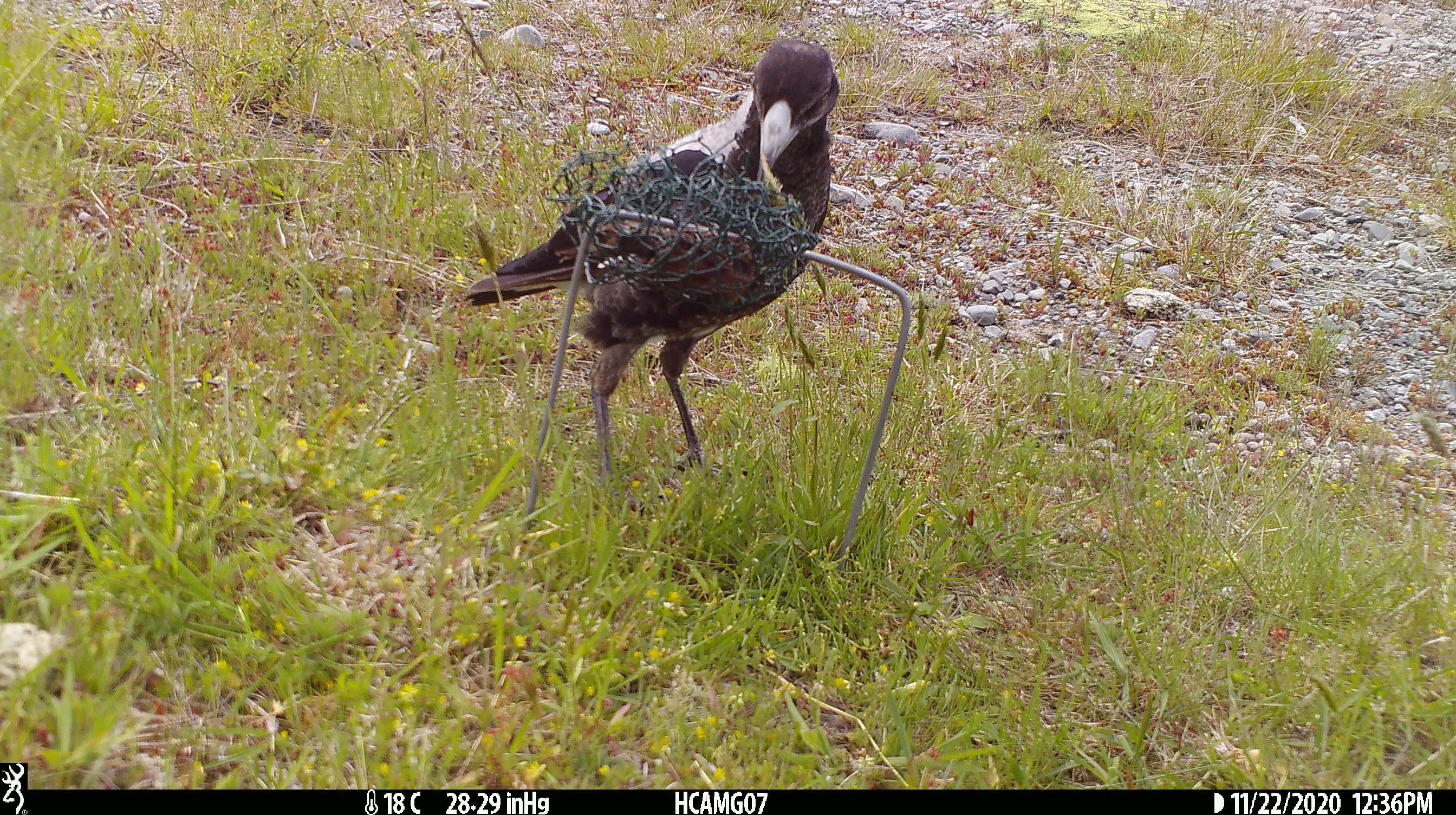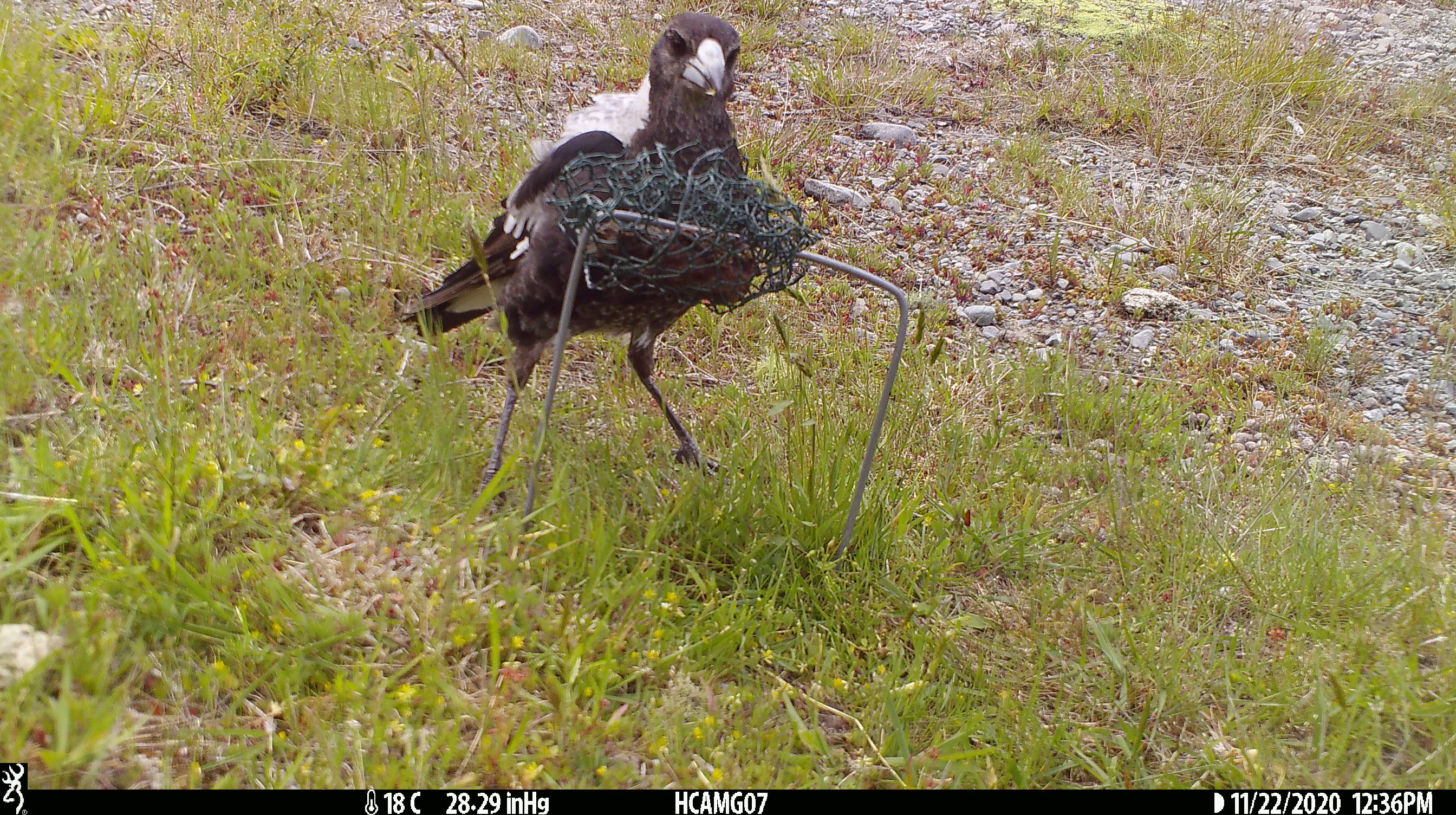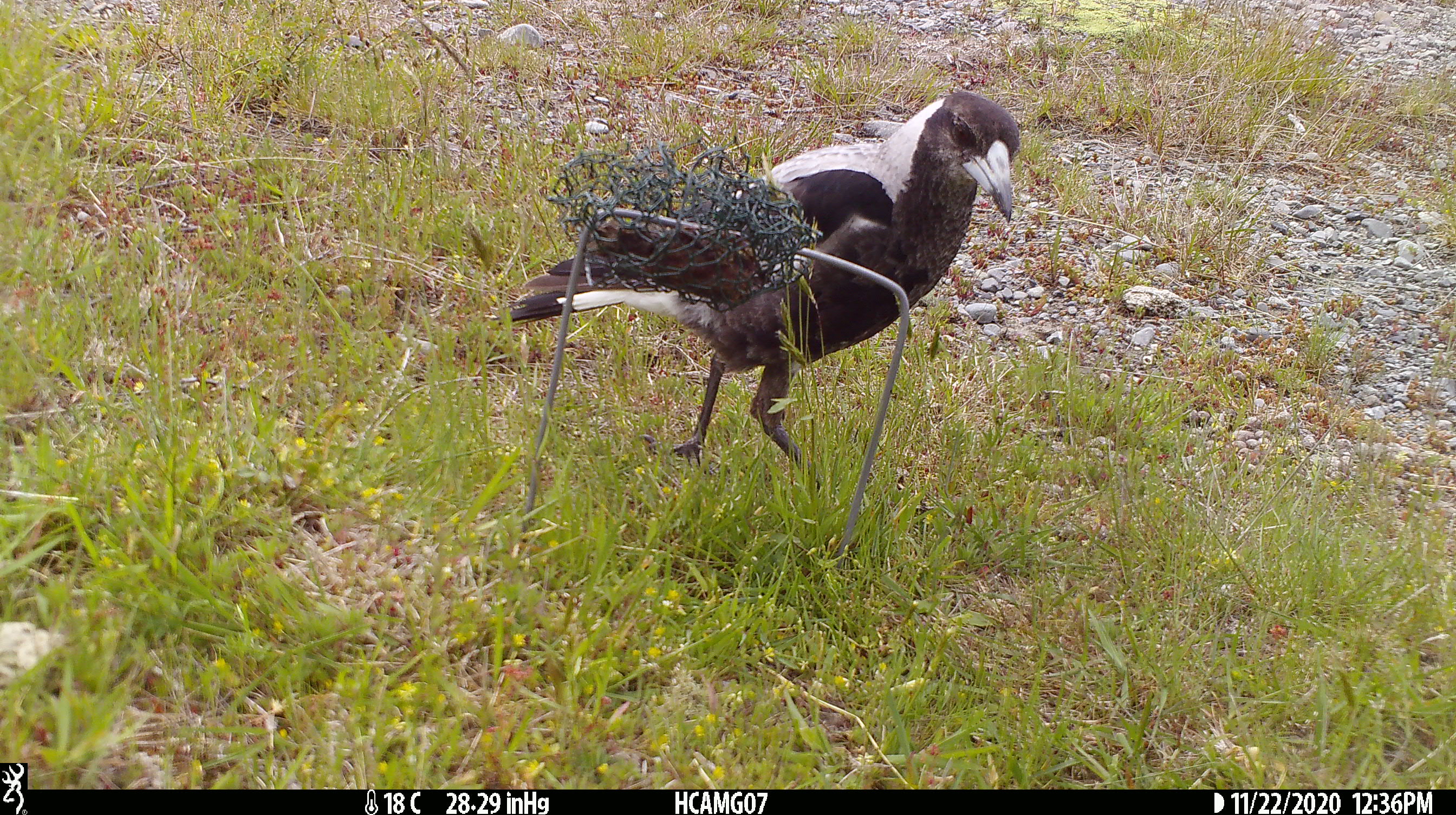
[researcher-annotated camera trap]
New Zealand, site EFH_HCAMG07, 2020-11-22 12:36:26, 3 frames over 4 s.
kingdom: Animalia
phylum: Chordata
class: Aves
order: Passeriformes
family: Artamidae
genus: Gymnorhina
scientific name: Gymnorhina tibicen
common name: australian magpie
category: magpie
Magpie (australian magpie) (Gymnorhina tibicen).